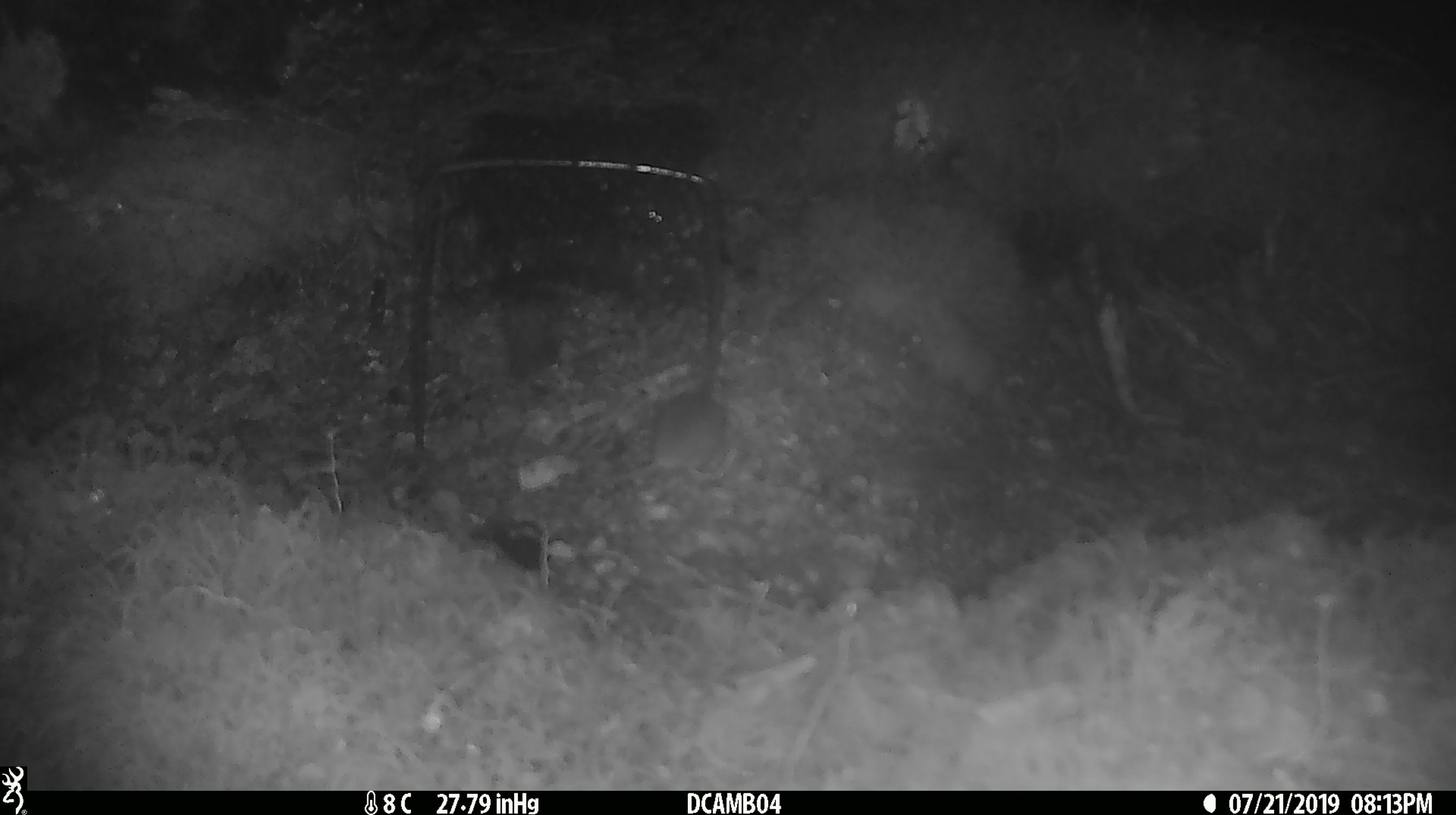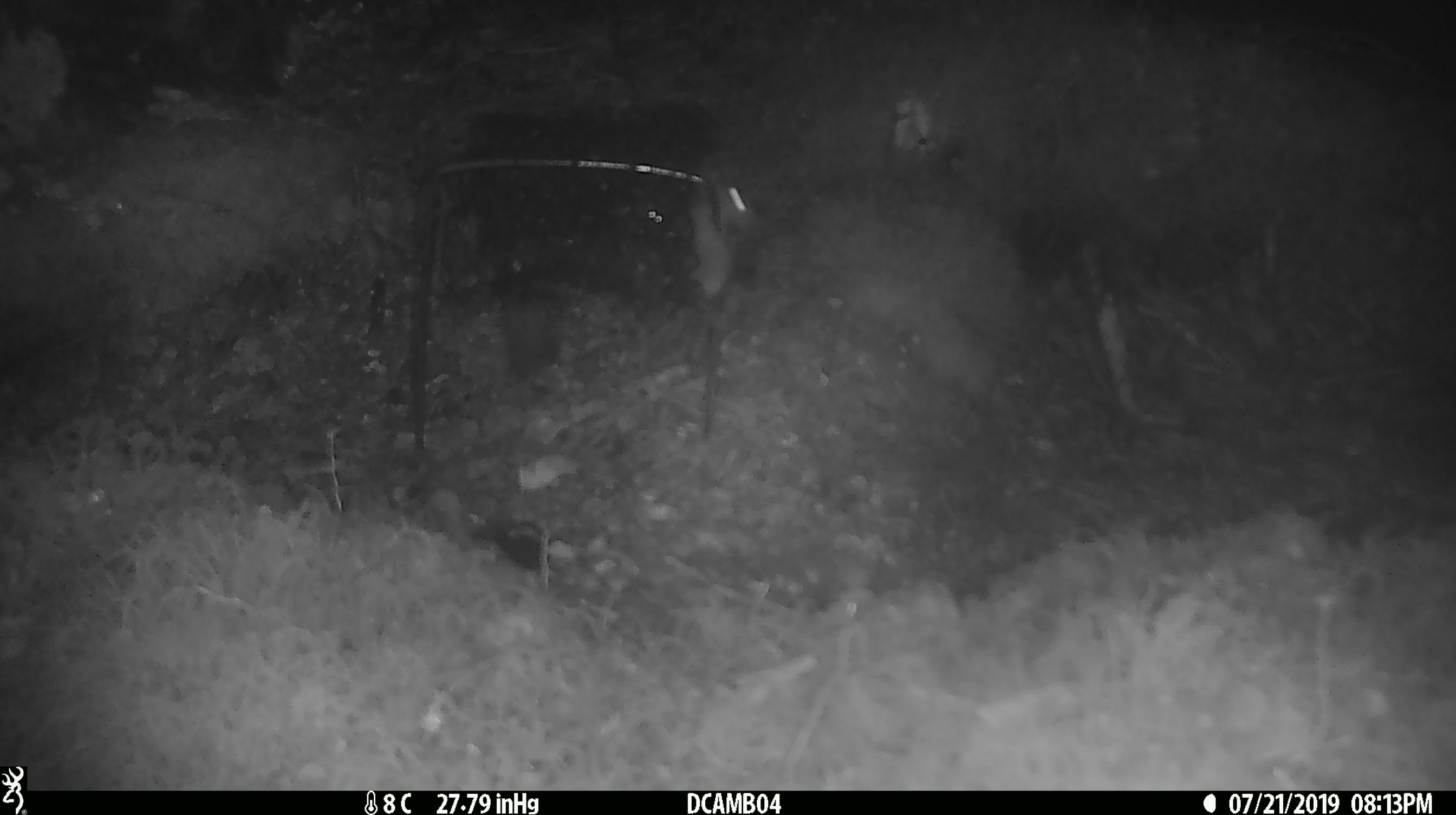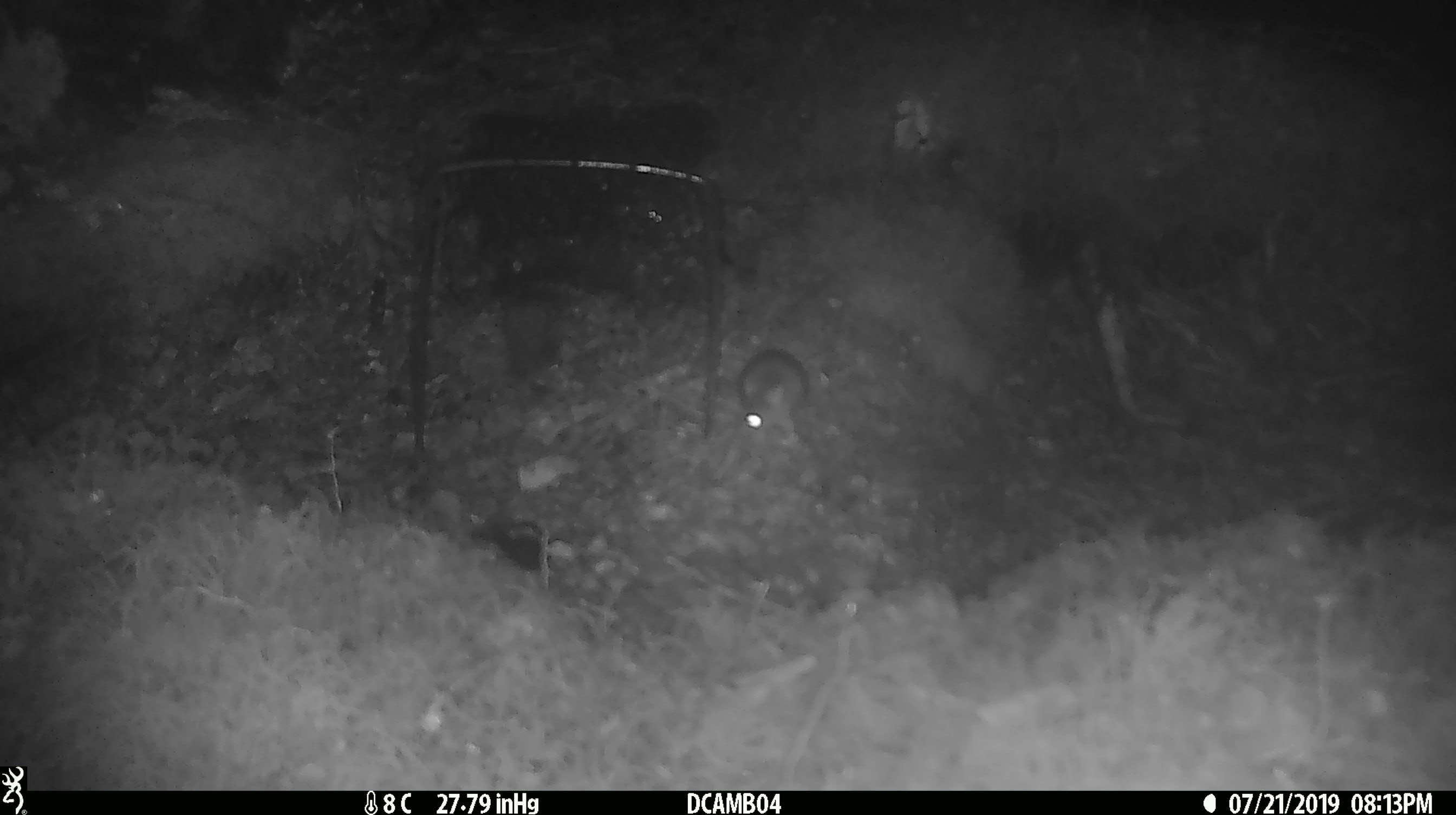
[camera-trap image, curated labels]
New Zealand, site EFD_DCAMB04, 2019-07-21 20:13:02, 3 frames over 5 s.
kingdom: Animalia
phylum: Chordata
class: Mammalia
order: Rodentia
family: Muridae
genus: Mus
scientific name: Mus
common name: mouse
Mouse (Mus).